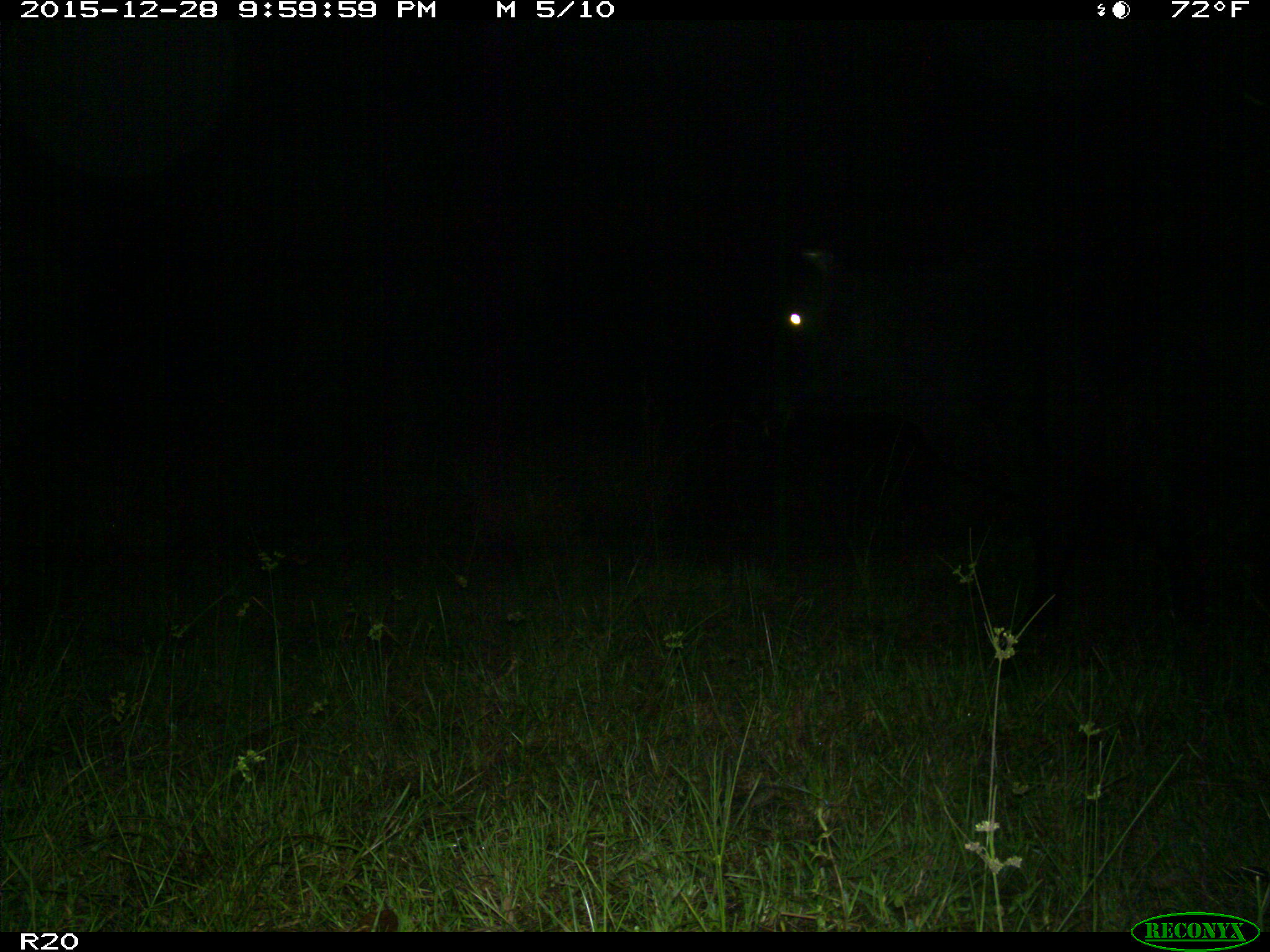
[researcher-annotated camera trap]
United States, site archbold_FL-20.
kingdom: Animalia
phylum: Chordata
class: Mammalia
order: Artiodactyla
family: Bovidae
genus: Bos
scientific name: Bos taurus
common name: domestic cow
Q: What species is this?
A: Bos taurus (domestic cow).